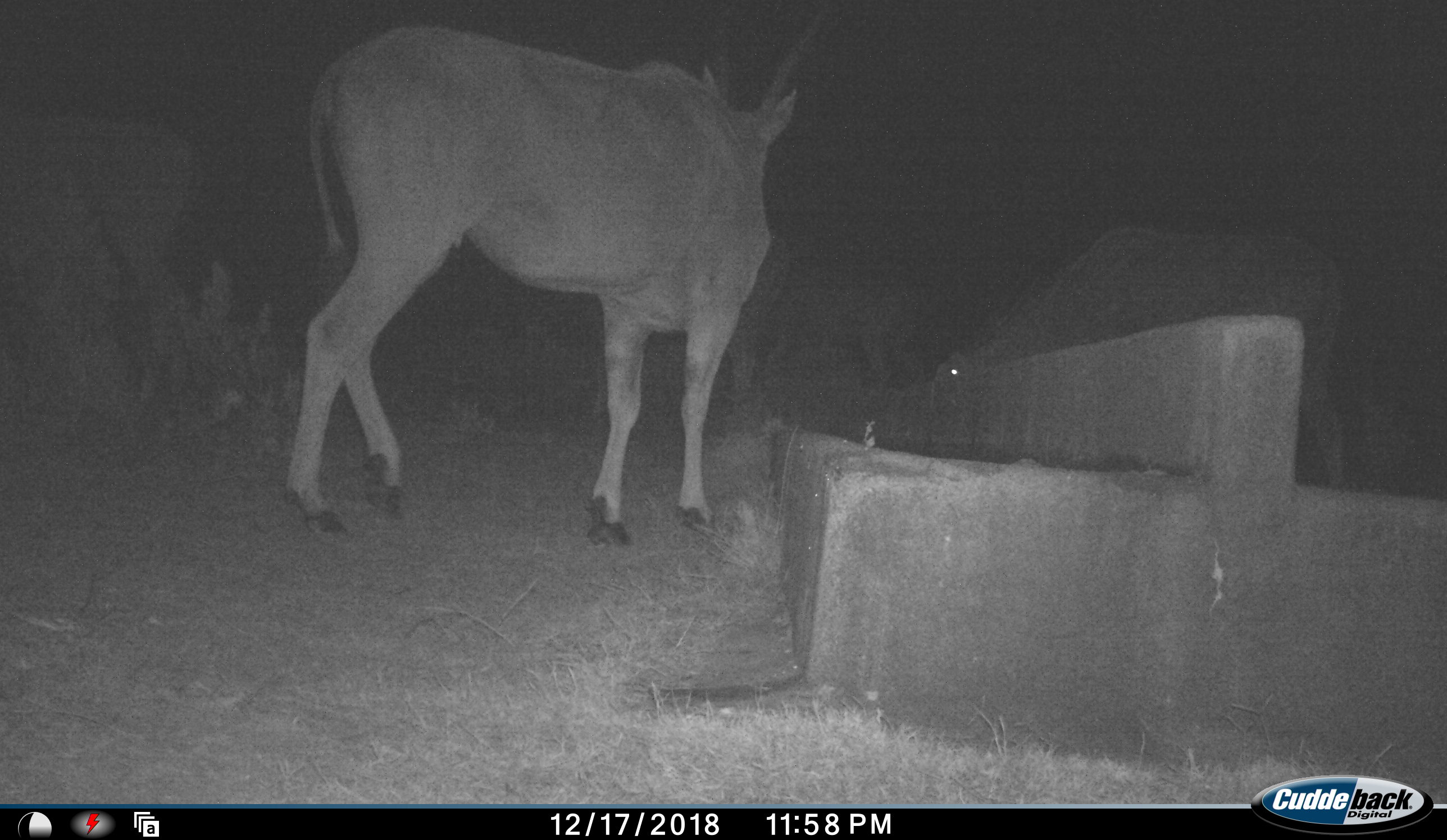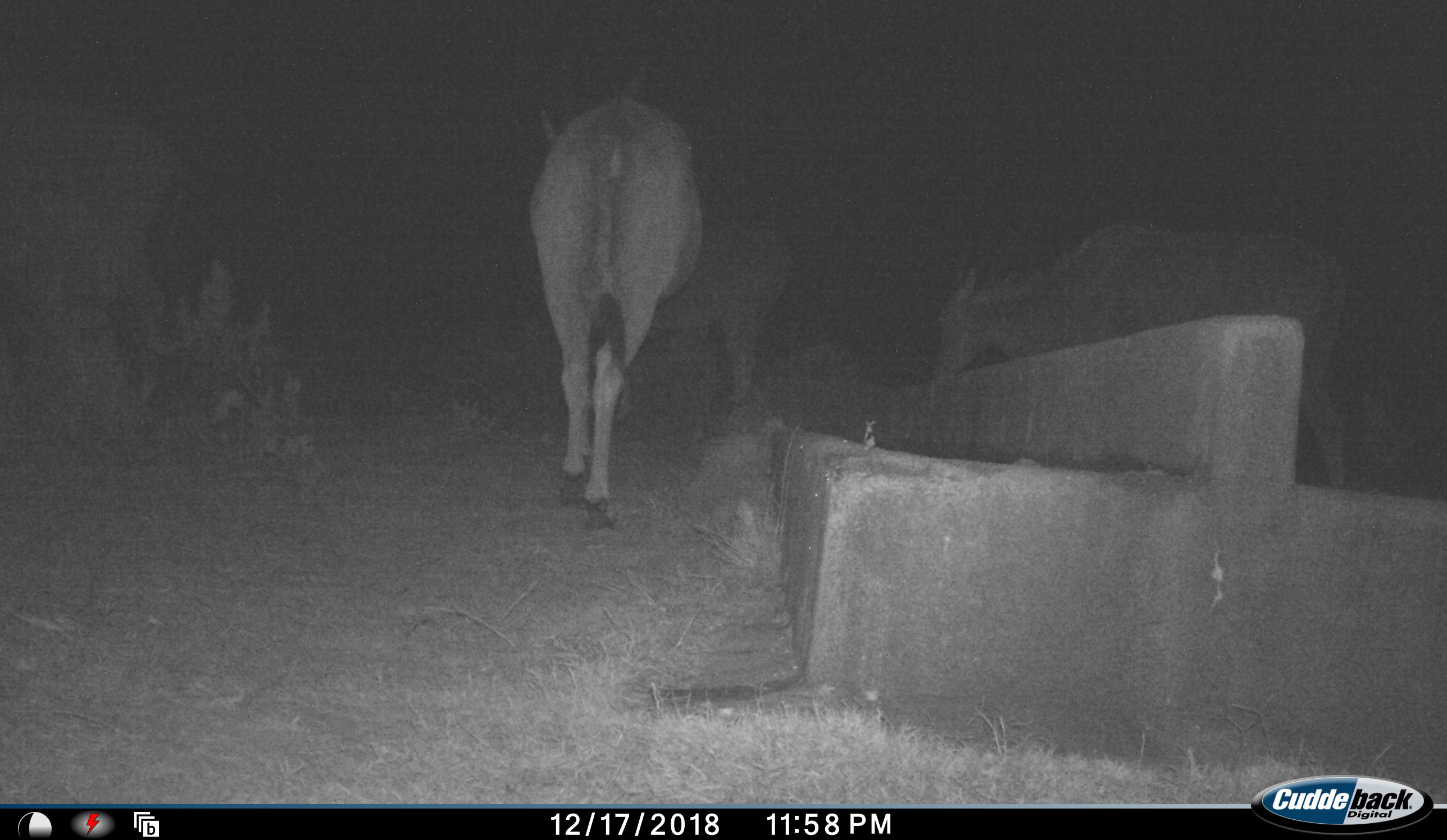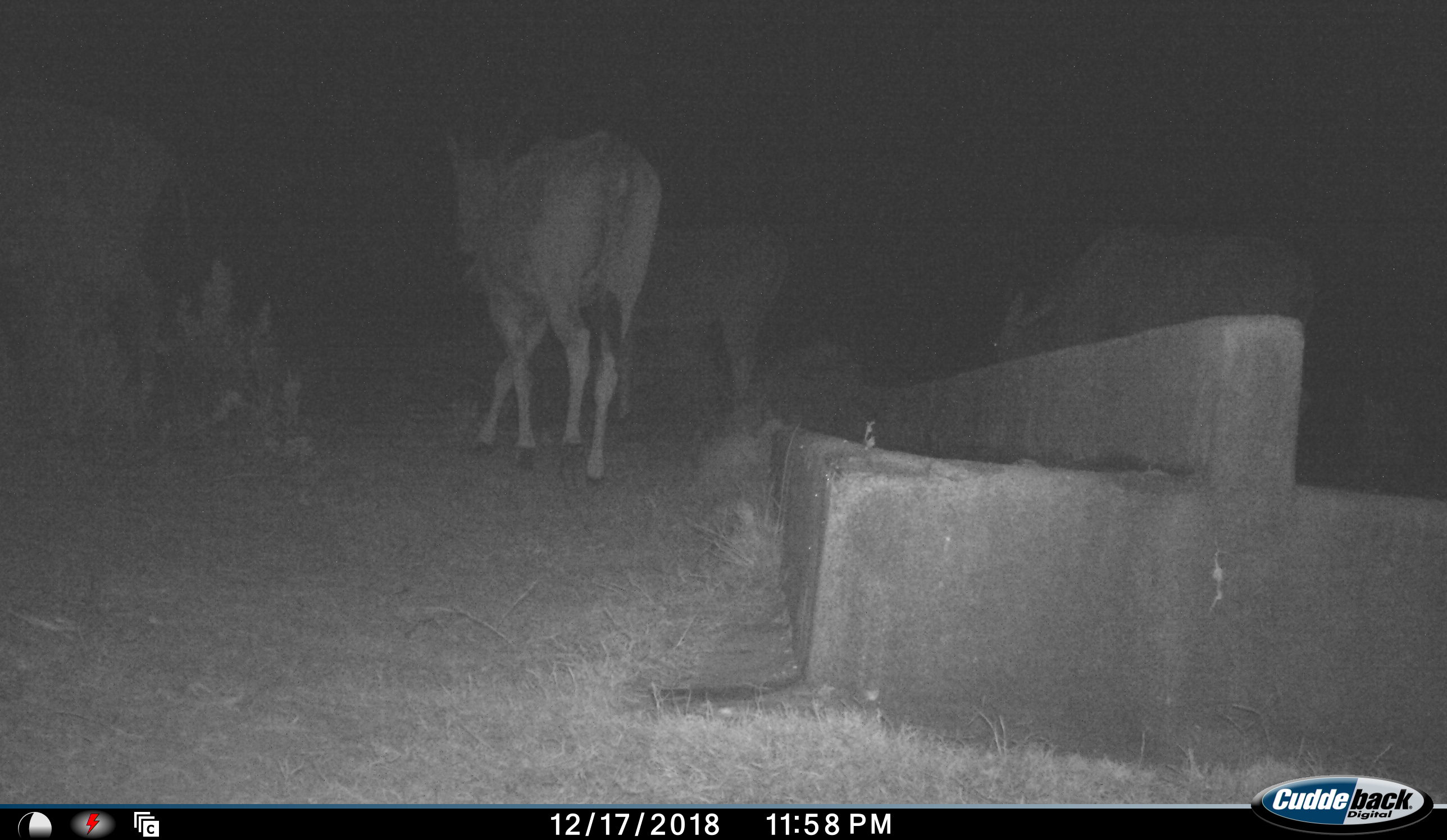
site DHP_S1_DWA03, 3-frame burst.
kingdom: Animalia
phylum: Chordata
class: Mammalia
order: Artiodactyla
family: Bovidae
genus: Tragelaphus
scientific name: Tragelaphus oryx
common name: eland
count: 4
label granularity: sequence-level